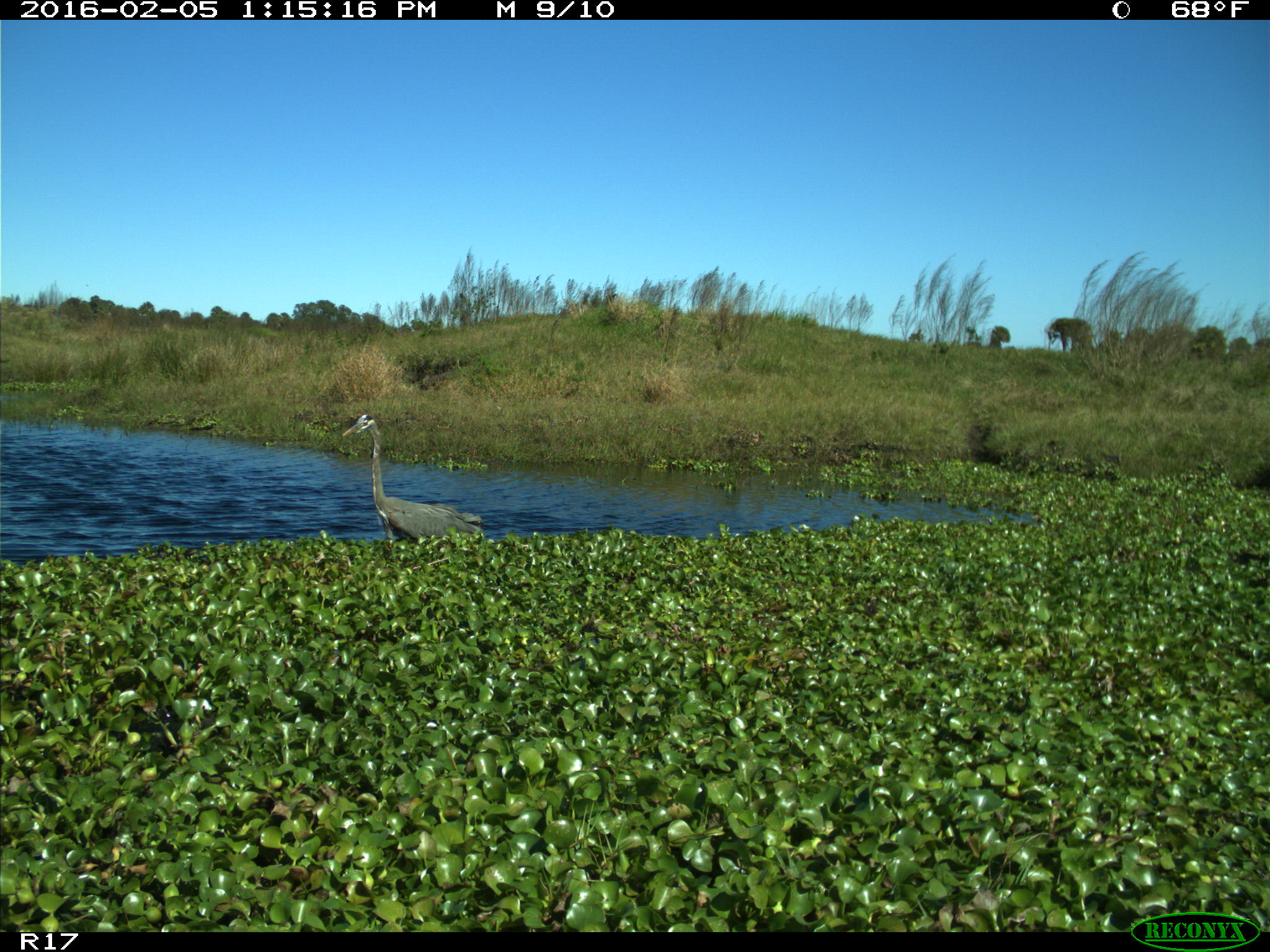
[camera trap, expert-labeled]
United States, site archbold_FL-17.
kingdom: Animalia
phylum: Chordata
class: Aves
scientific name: Aves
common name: birds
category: unidentified bird